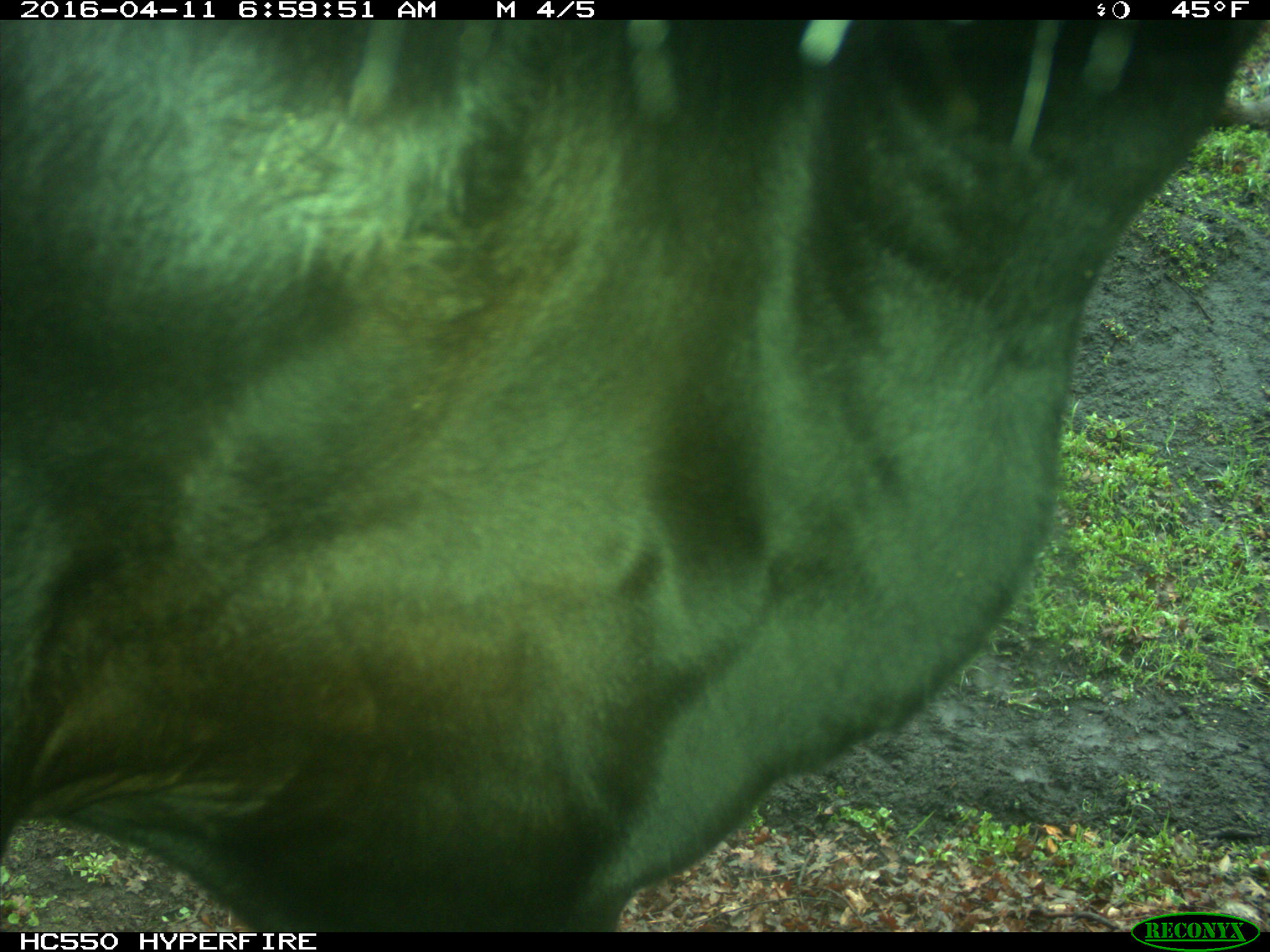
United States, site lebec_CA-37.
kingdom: Animalia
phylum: Chordata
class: Mammalia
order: Artiodactyla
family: Bovidae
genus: Bos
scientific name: Bos taurus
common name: domestic cow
Bos taurus (domestic cow).